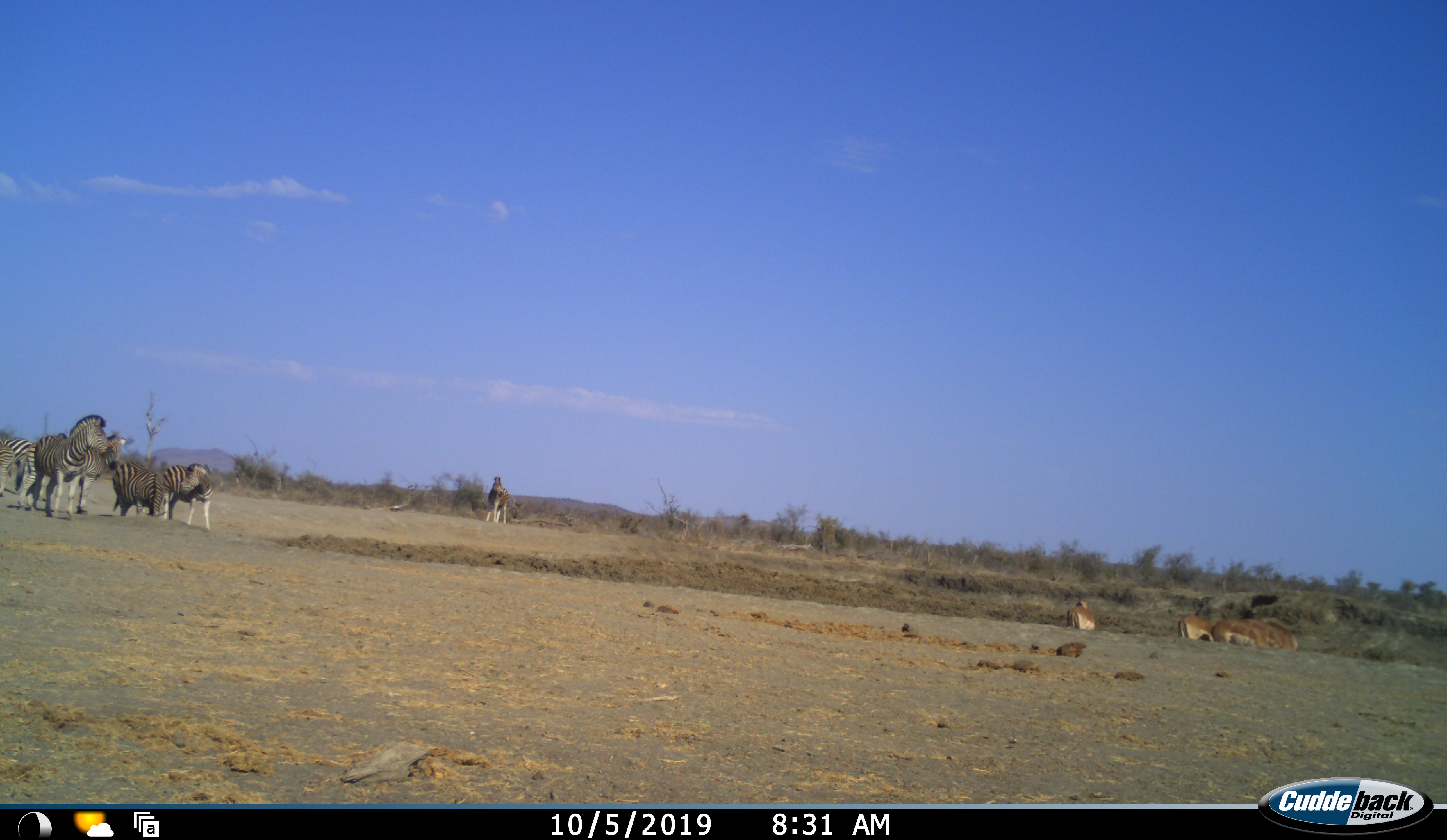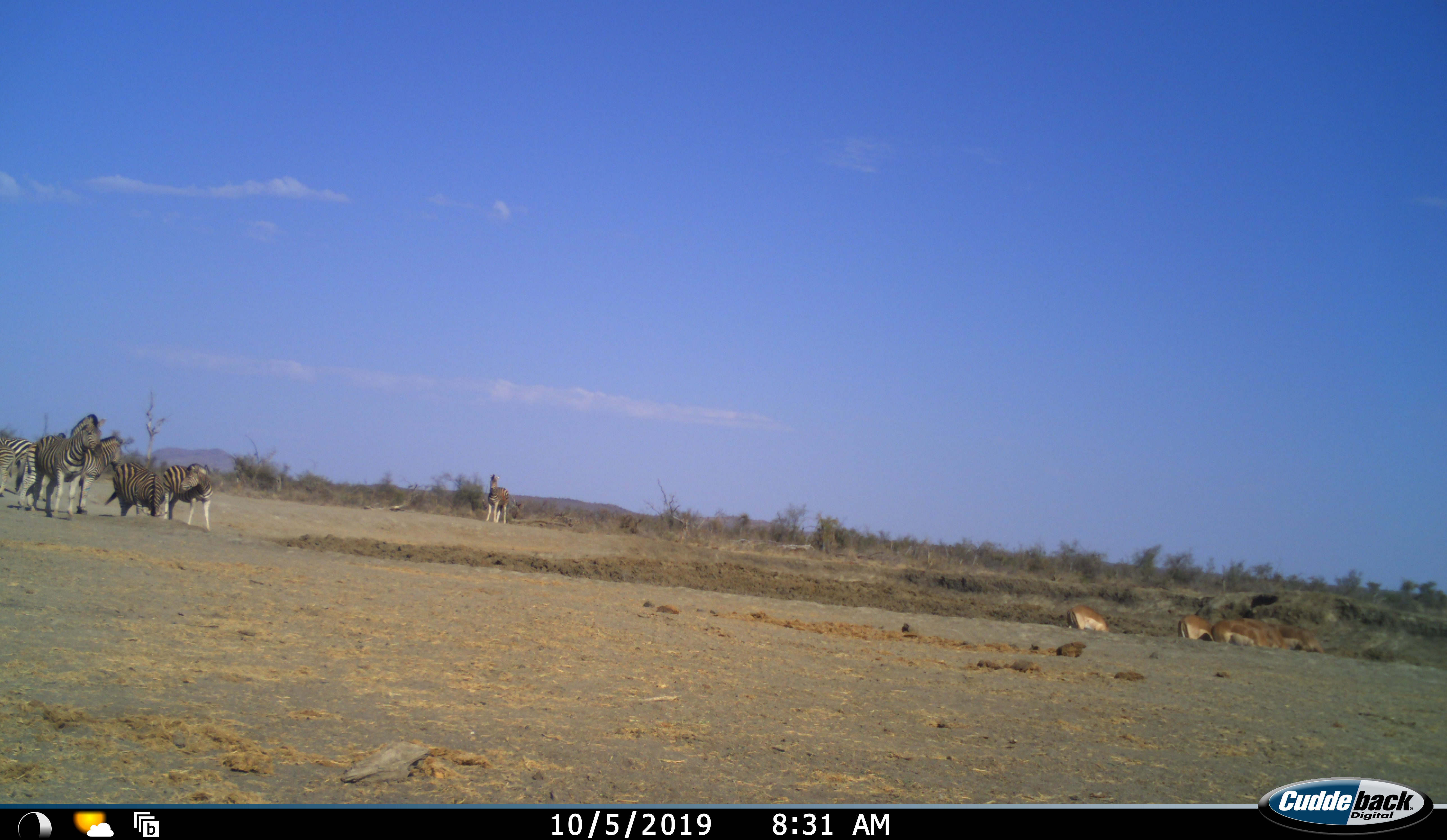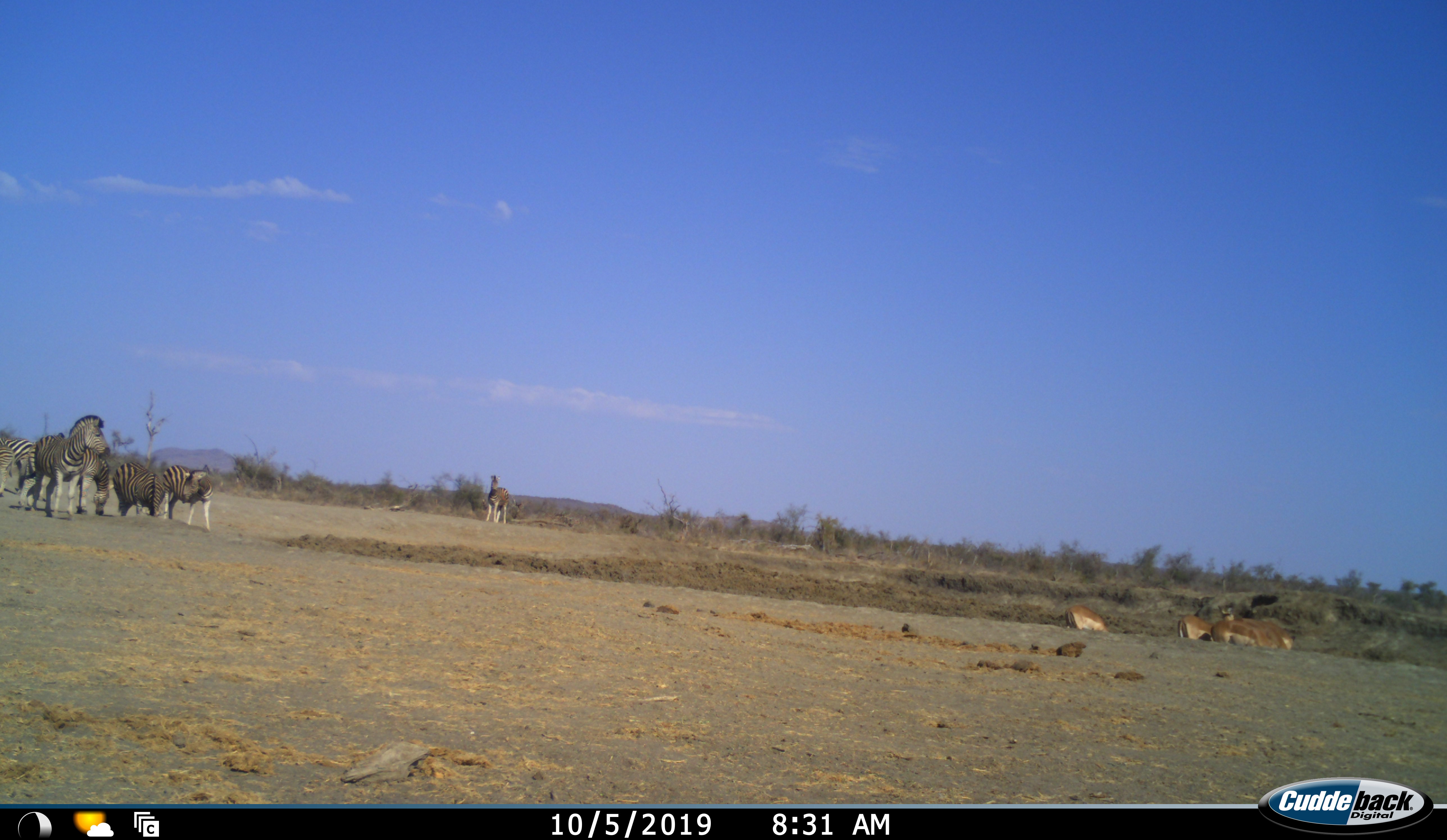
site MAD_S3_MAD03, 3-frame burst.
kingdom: Animalia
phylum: Chordata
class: Mammalia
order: Artiodactyla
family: Bovidae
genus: Aepyceros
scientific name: Aepyceros melampus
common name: impala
Impala (Aepyceros melampus), count 4. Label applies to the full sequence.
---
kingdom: Animalia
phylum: Chordata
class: Mammalia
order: Perissodactyla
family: Equidae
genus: Equus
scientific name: Equus quagga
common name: plains zebra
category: zebraplains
Zebraplains (plains zebra) (Equus quagga), count 5. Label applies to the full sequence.